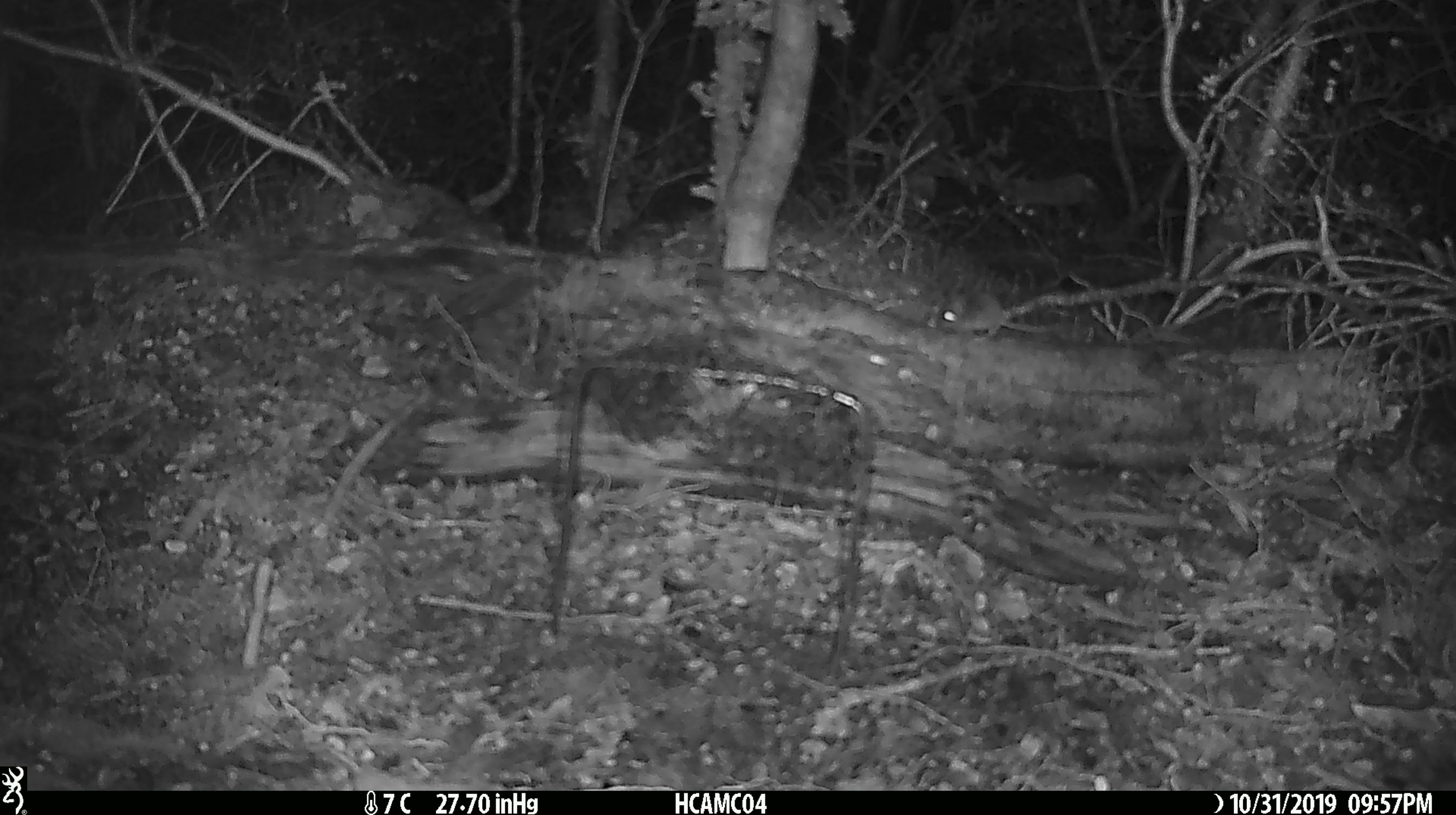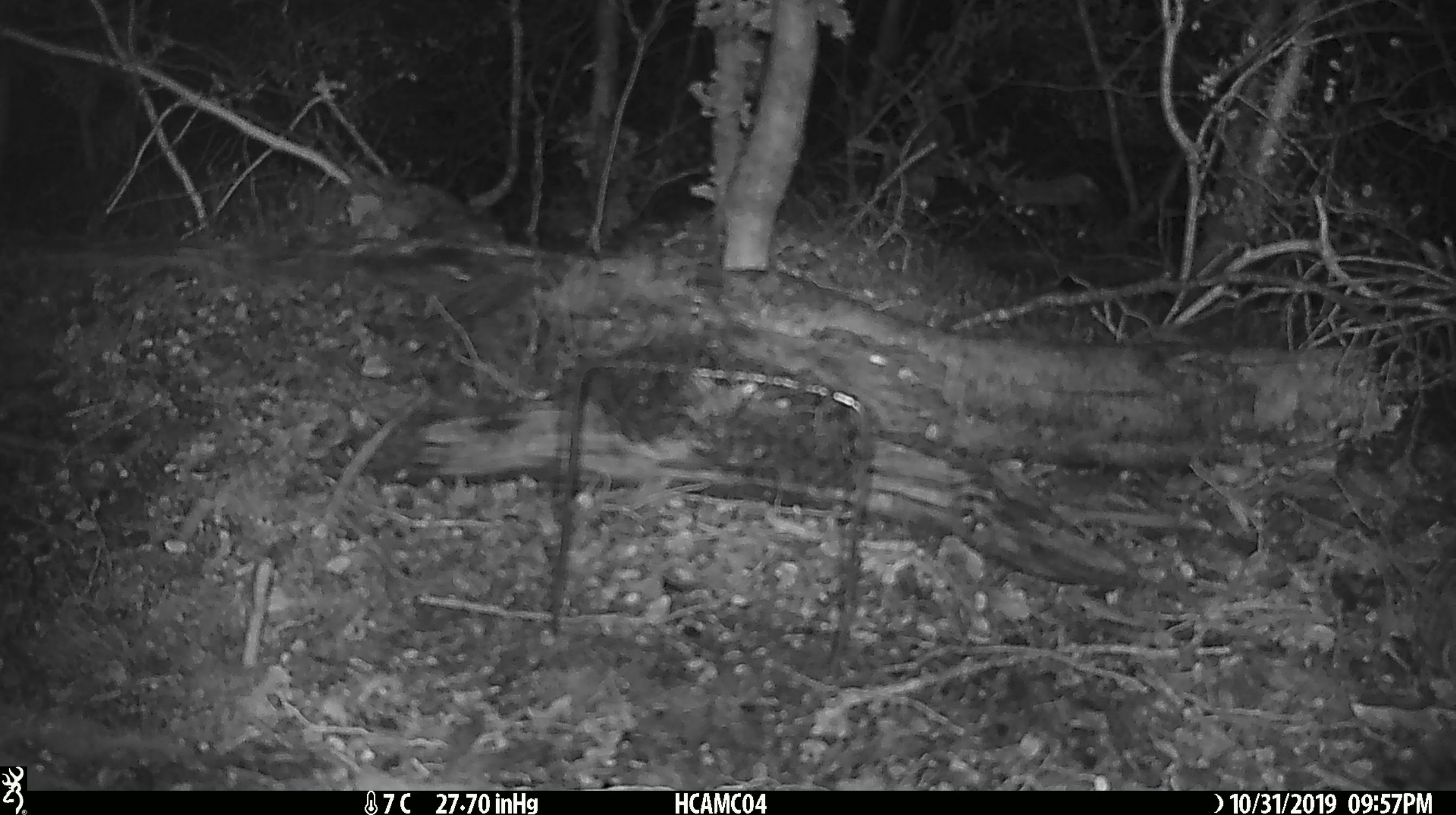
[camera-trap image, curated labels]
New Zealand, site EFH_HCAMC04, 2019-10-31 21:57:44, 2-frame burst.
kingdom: Animalia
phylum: Chordata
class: Mammalia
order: Rodentia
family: Muridae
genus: Mus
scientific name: Mus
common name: mouse